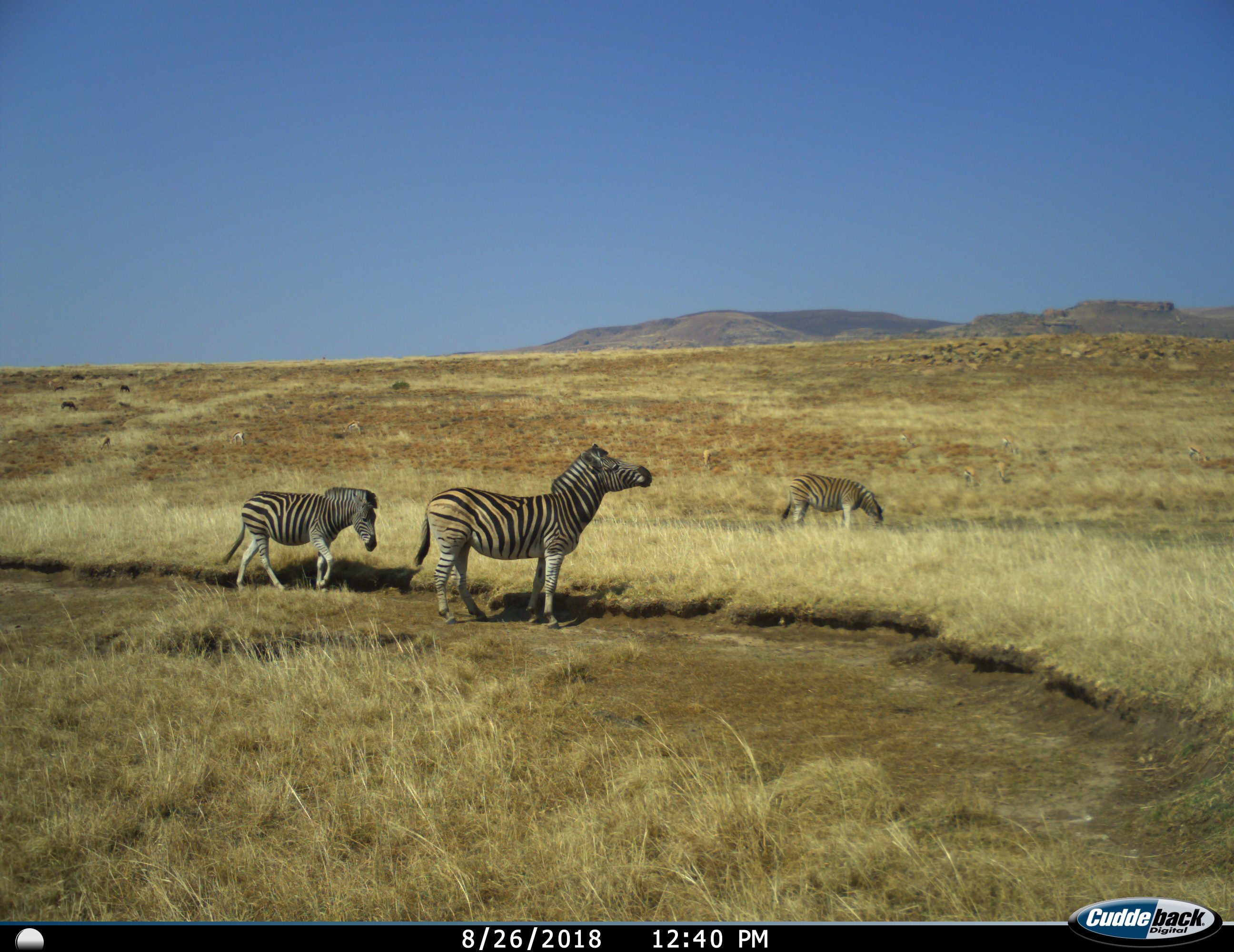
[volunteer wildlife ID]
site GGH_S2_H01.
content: unidentified animal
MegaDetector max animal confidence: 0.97